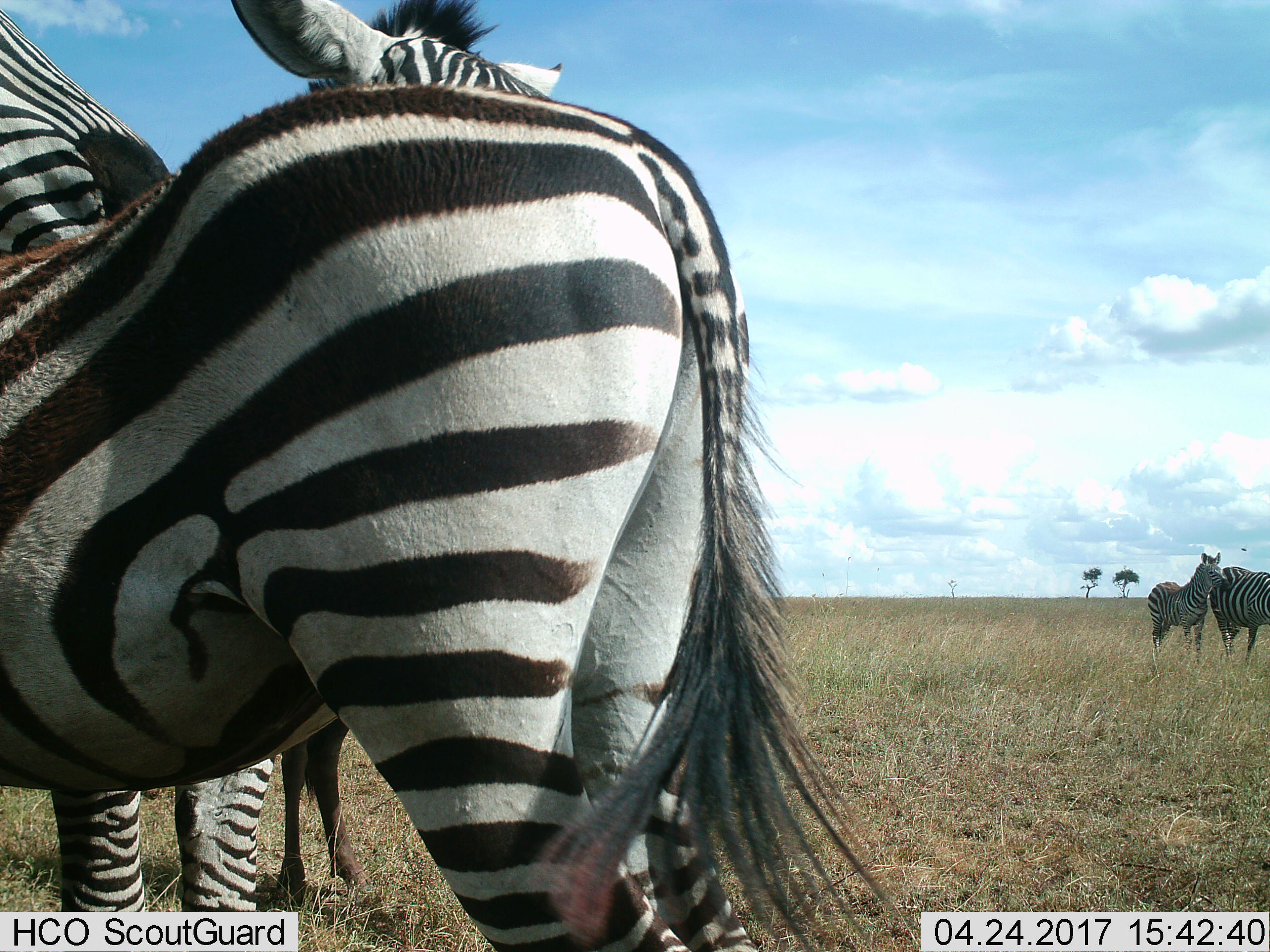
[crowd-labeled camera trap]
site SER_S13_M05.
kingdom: Animalia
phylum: Chordata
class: Mammalia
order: Perissodactyla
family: Equidae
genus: Equus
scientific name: Equus quagga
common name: plains zebra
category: zebraplains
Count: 4.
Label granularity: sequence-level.